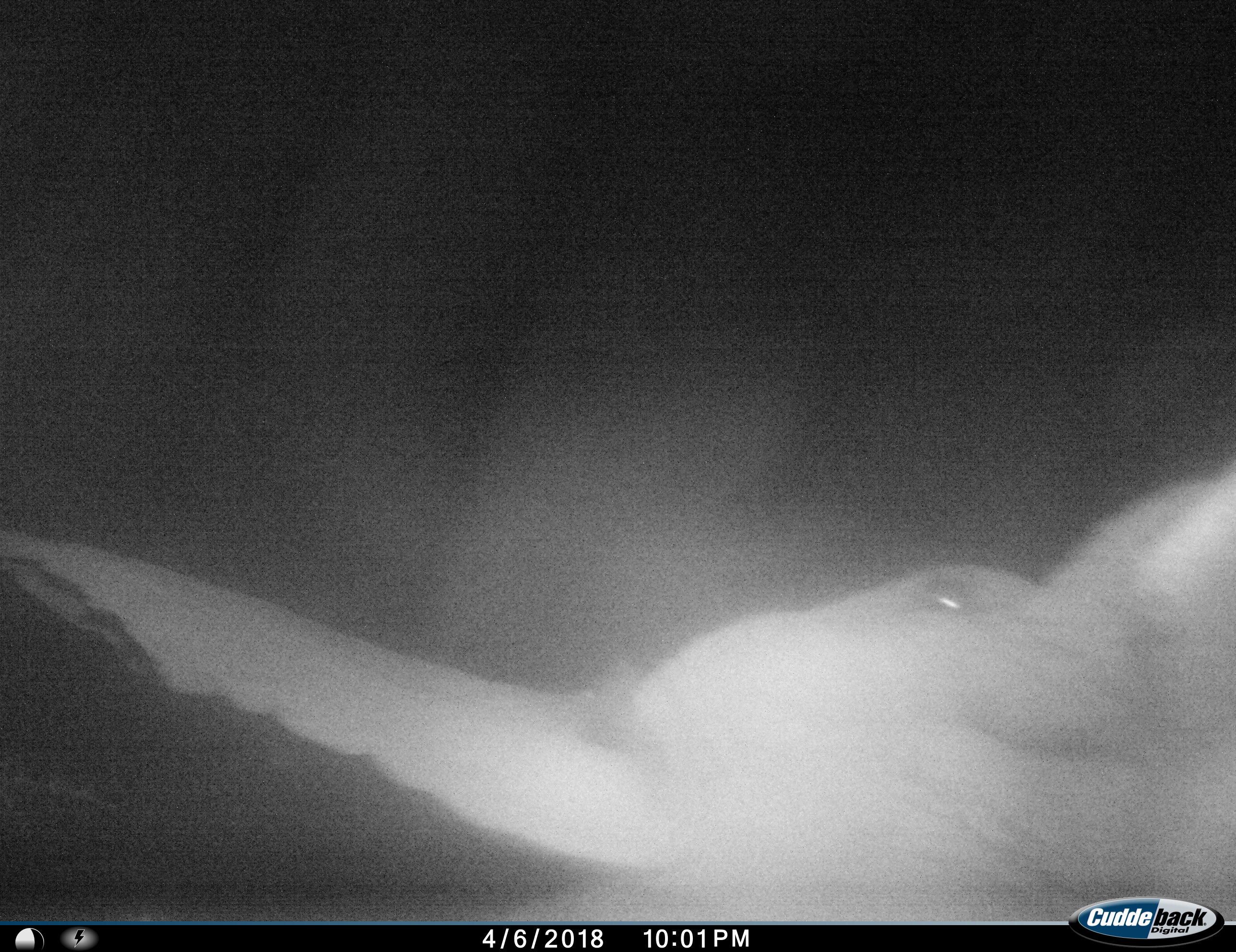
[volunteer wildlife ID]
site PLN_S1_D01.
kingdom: Animalia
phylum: Chordata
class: Mammalia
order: Proboscidea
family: Elephantidae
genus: Loxodonta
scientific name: Loxodonta africana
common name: african bush elephant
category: elephant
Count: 1.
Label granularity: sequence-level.